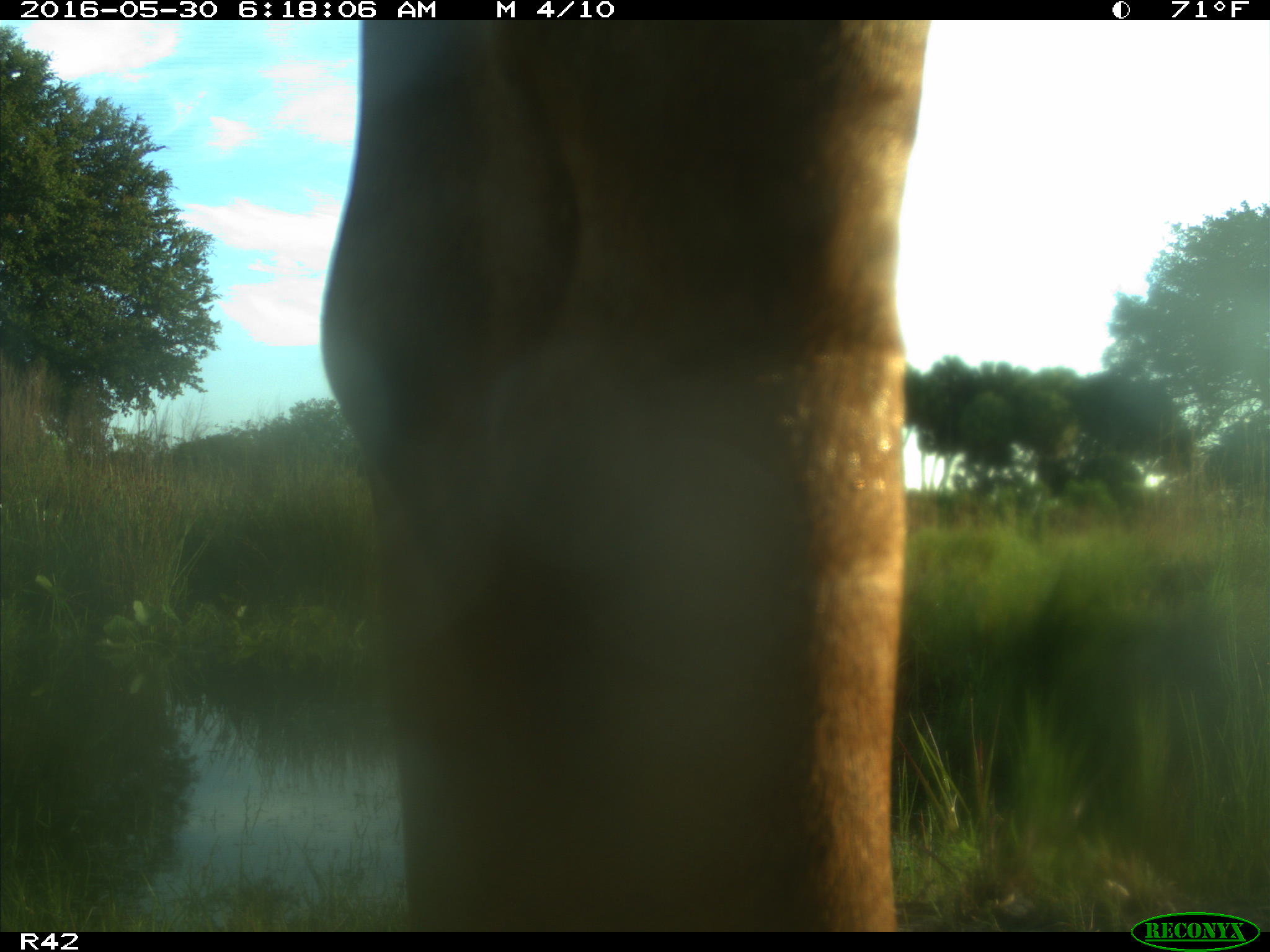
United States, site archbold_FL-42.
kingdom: Animalia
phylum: Chordata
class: Mammalia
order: Artiodactyla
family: Bovidae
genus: Bos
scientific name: Bos taurus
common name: domestic cow